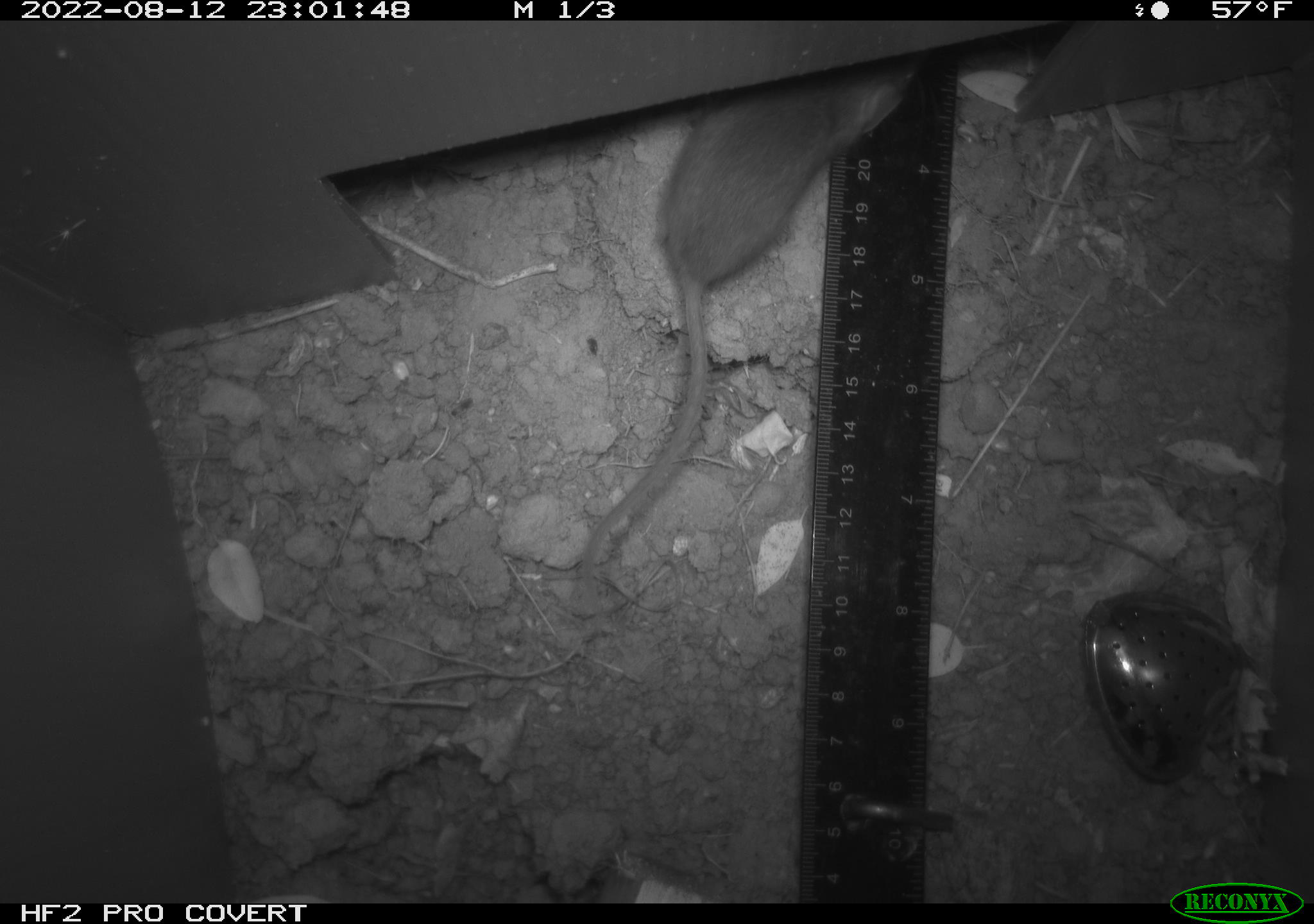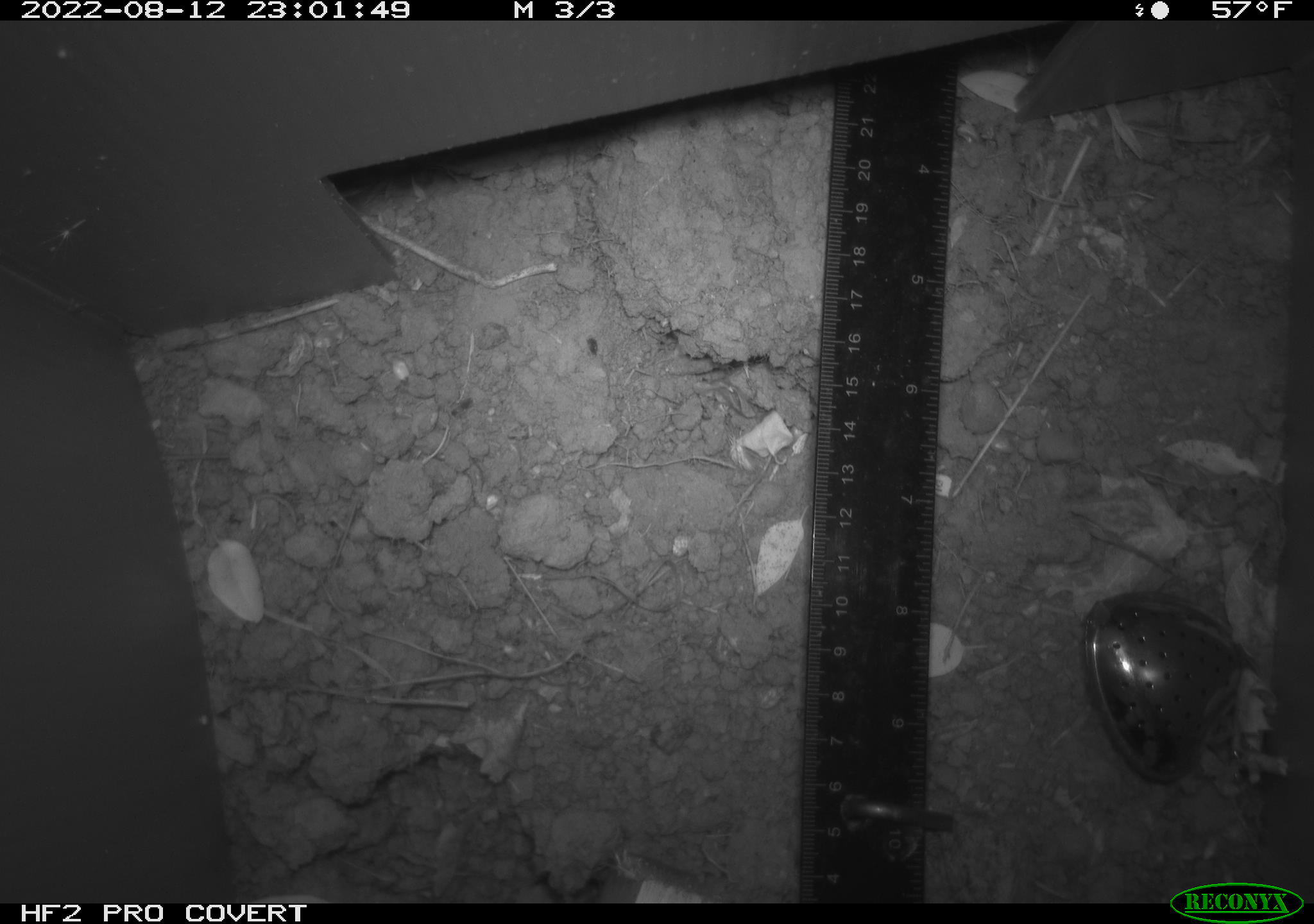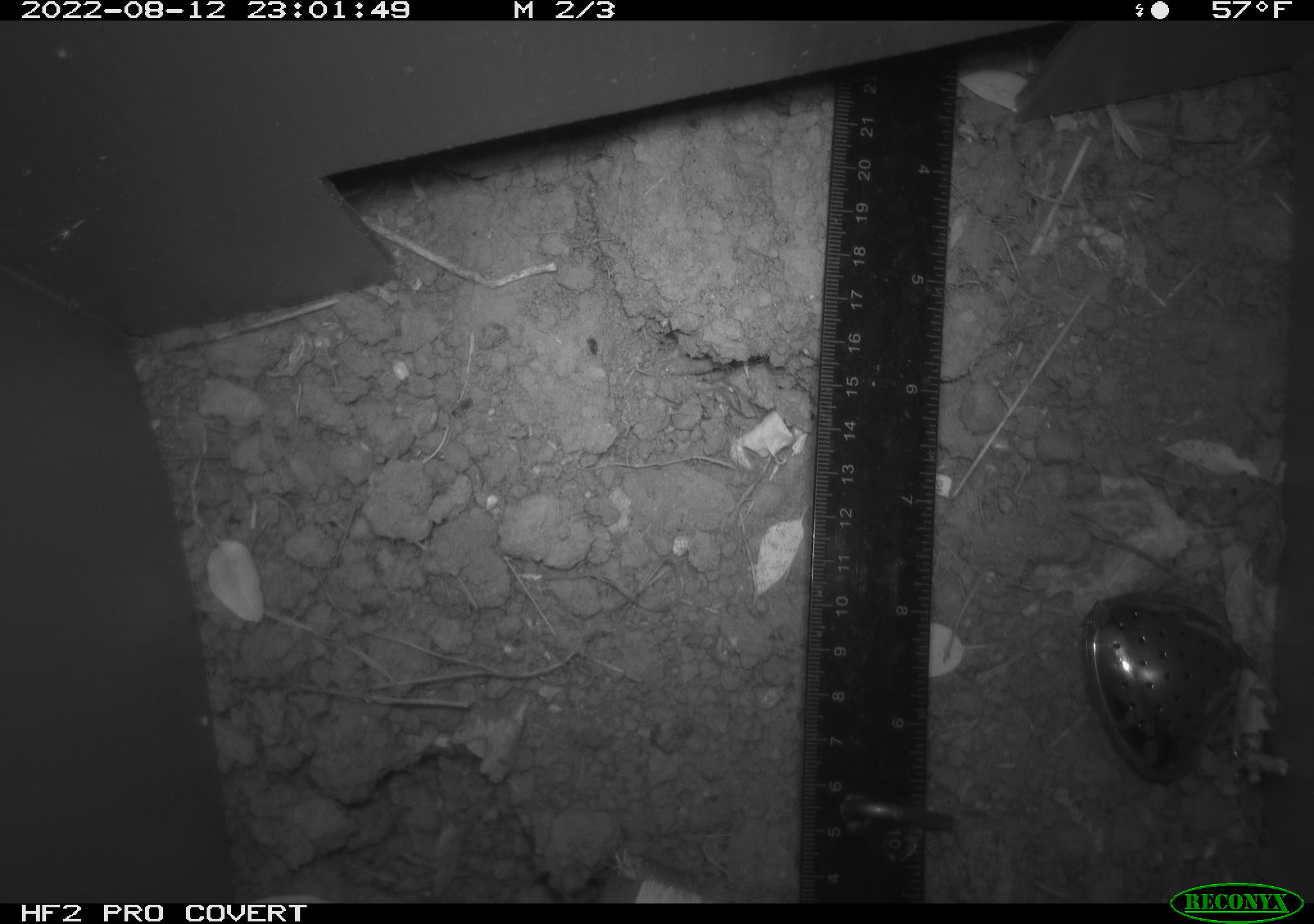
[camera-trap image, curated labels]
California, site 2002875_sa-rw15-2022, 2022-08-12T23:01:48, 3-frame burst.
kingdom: Animalia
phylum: Chordata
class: Mammalia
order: Rodentia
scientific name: Rodentia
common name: mouse species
Mouse species (Rodentia).